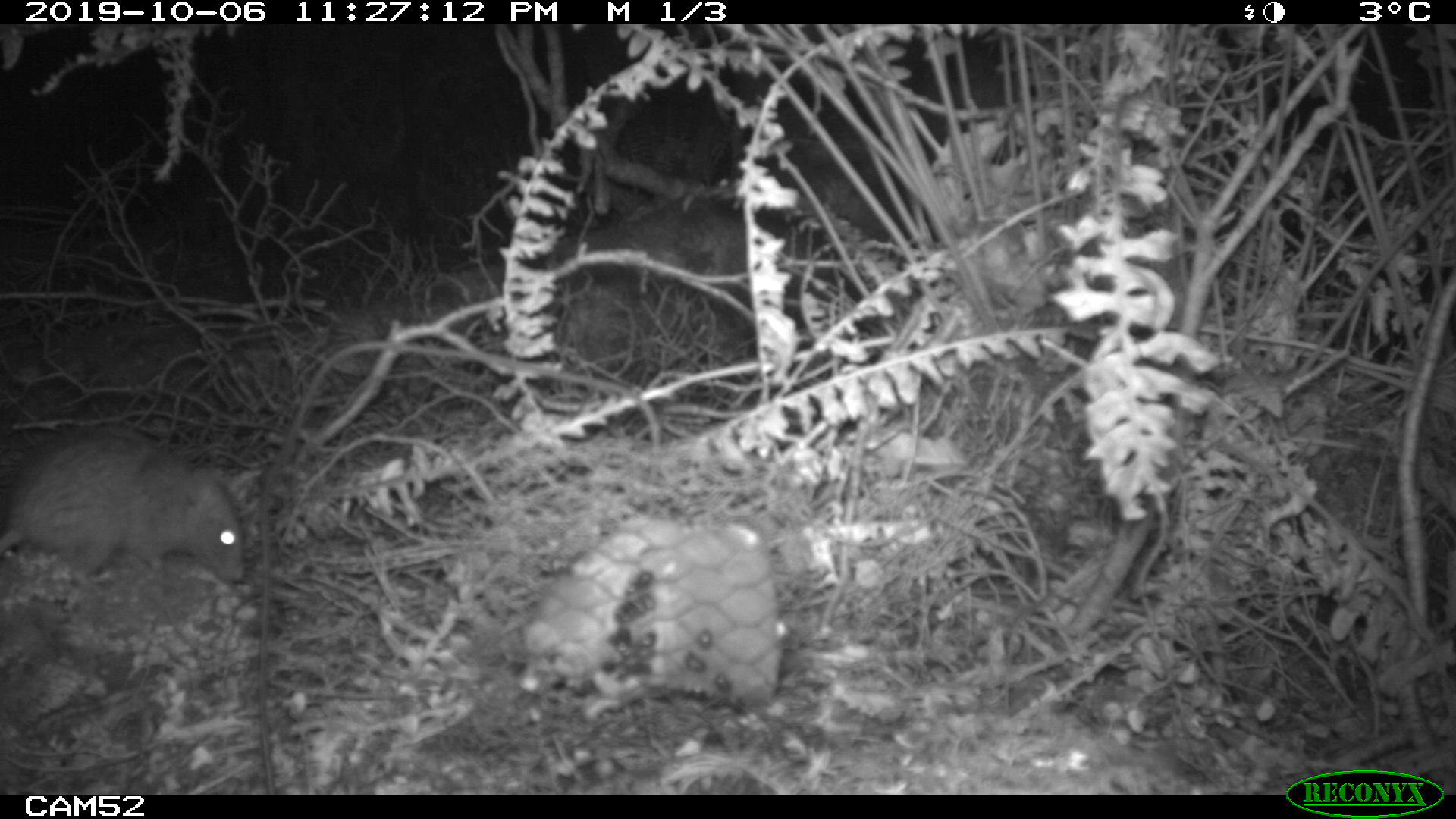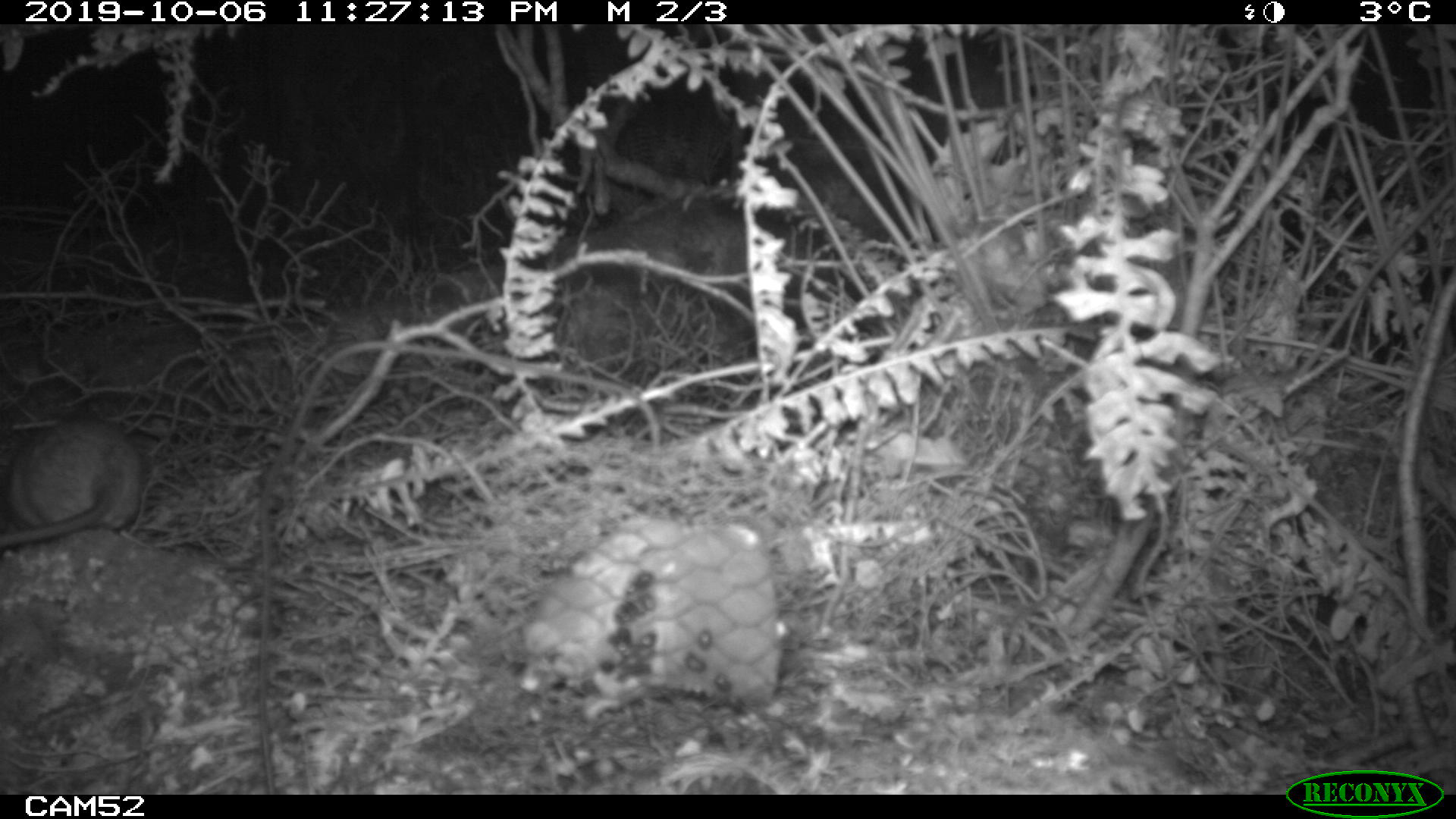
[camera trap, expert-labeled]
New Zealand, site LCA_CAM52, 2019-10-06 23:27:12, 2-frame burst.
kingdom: Animalia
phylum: Chordata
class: Mammalia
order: Rodentia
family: Muridae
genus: Rattus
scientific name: Rattus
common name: rat